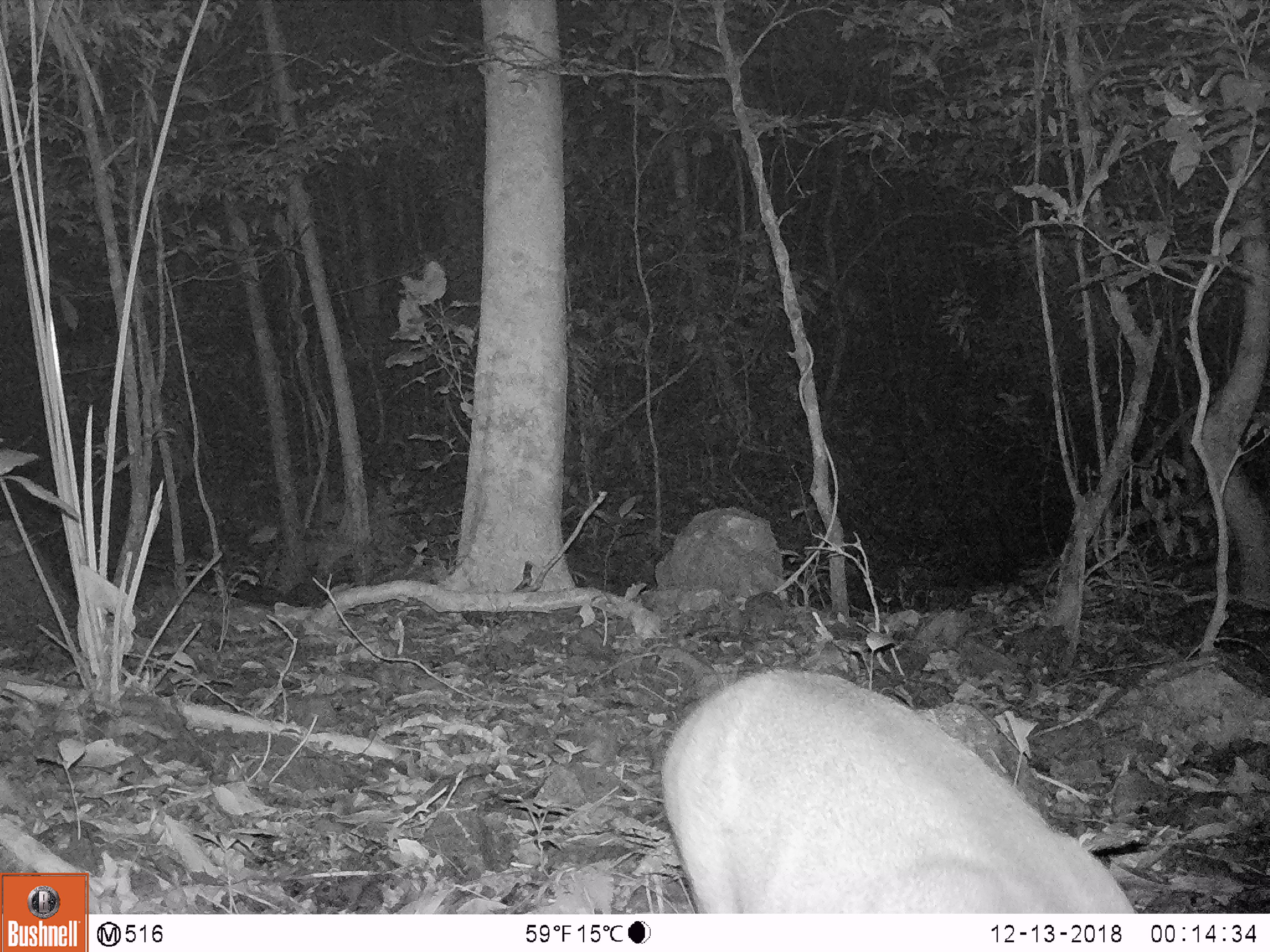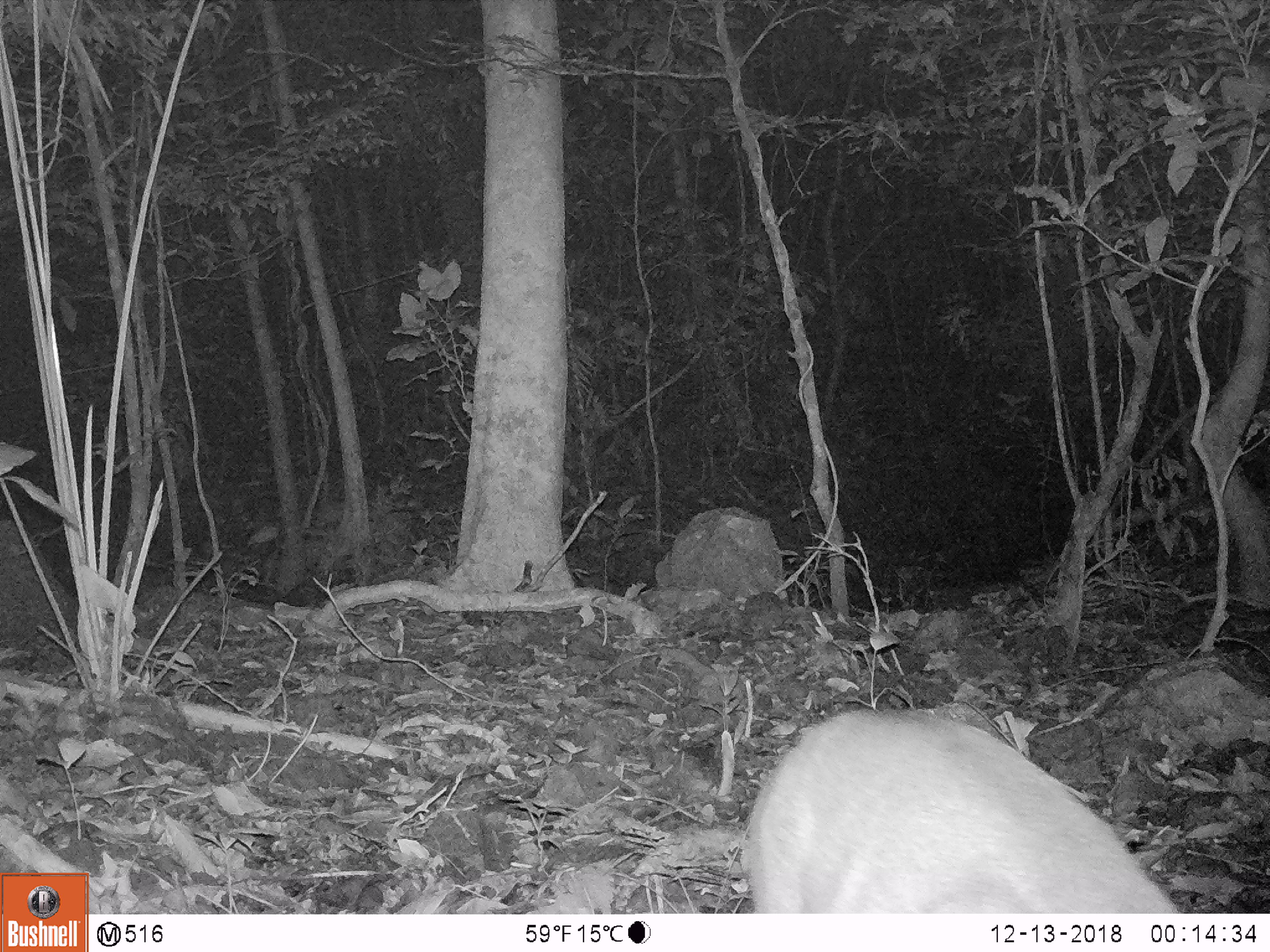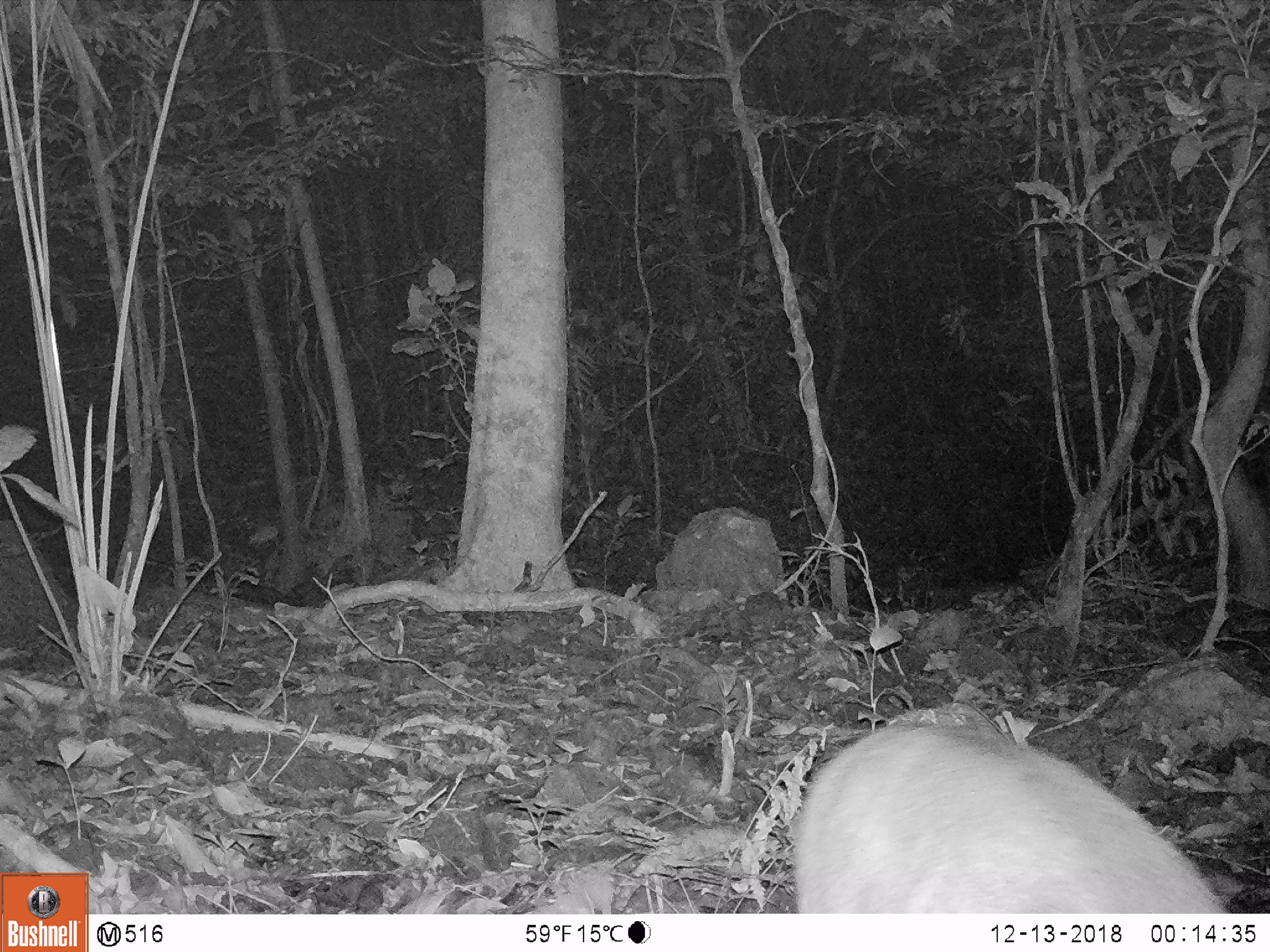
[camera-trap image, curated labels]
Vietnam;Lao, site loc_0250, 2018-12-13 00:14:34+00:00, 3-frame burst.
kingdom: Animalia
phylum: Chordata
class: Mammalia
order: Artiodactyla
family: Cervidae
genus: Muntiacus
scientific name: Muntiacus vuquangensis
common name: large-antlered muntjac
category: large antlered muntjac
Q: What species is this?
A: Large antlered muntjac (large-antlered muntjac) (Muntiacus vuquangensis).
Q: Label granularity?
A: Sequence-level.